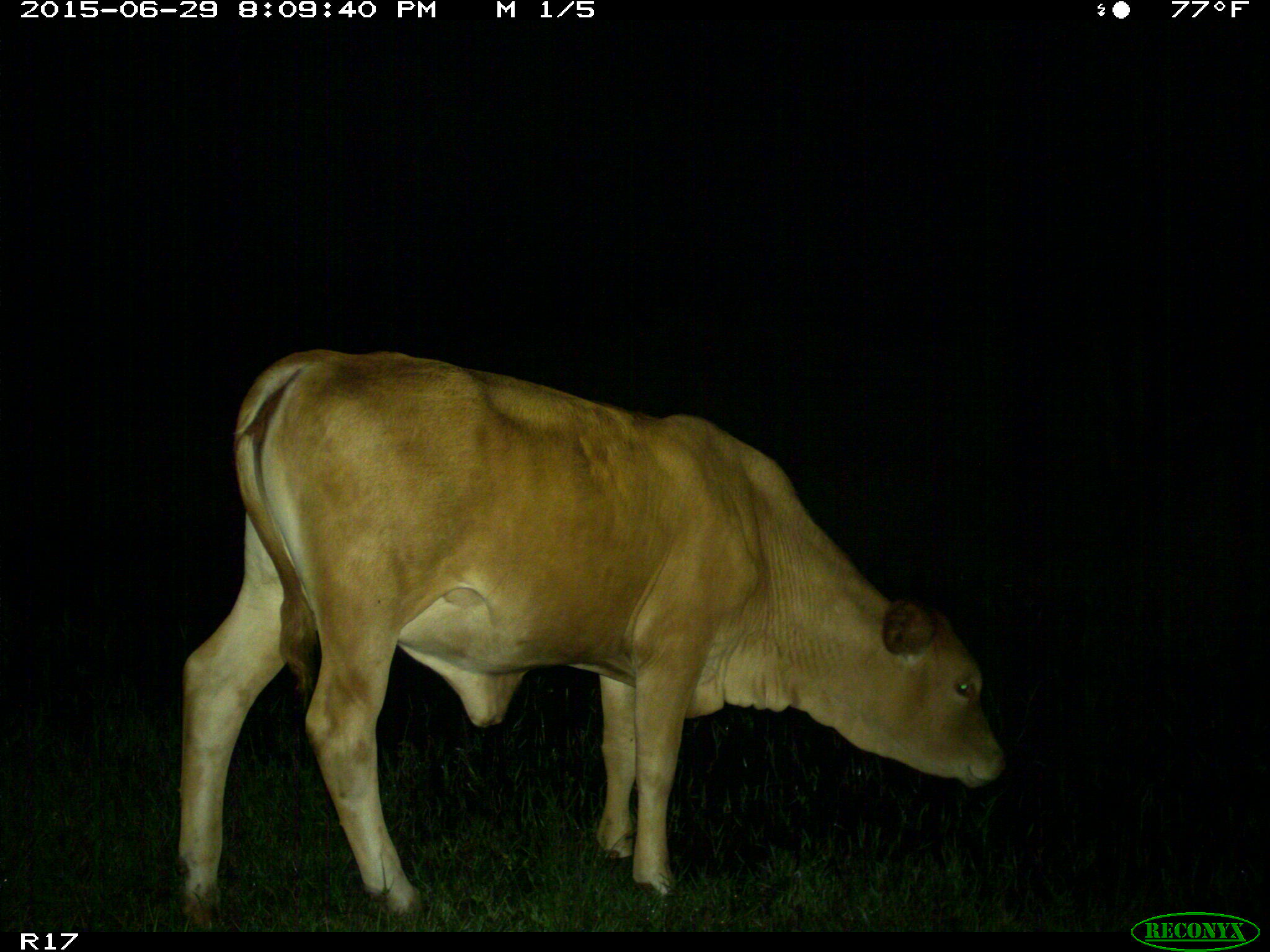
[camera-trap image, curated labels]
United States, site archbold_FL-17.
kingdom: Animalia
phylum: Chordata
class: Mammalia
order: Artiodactyla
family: Bovidae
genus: Bos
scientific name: Bos taurus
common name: domestic cow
Bos taurus (domestic cow).